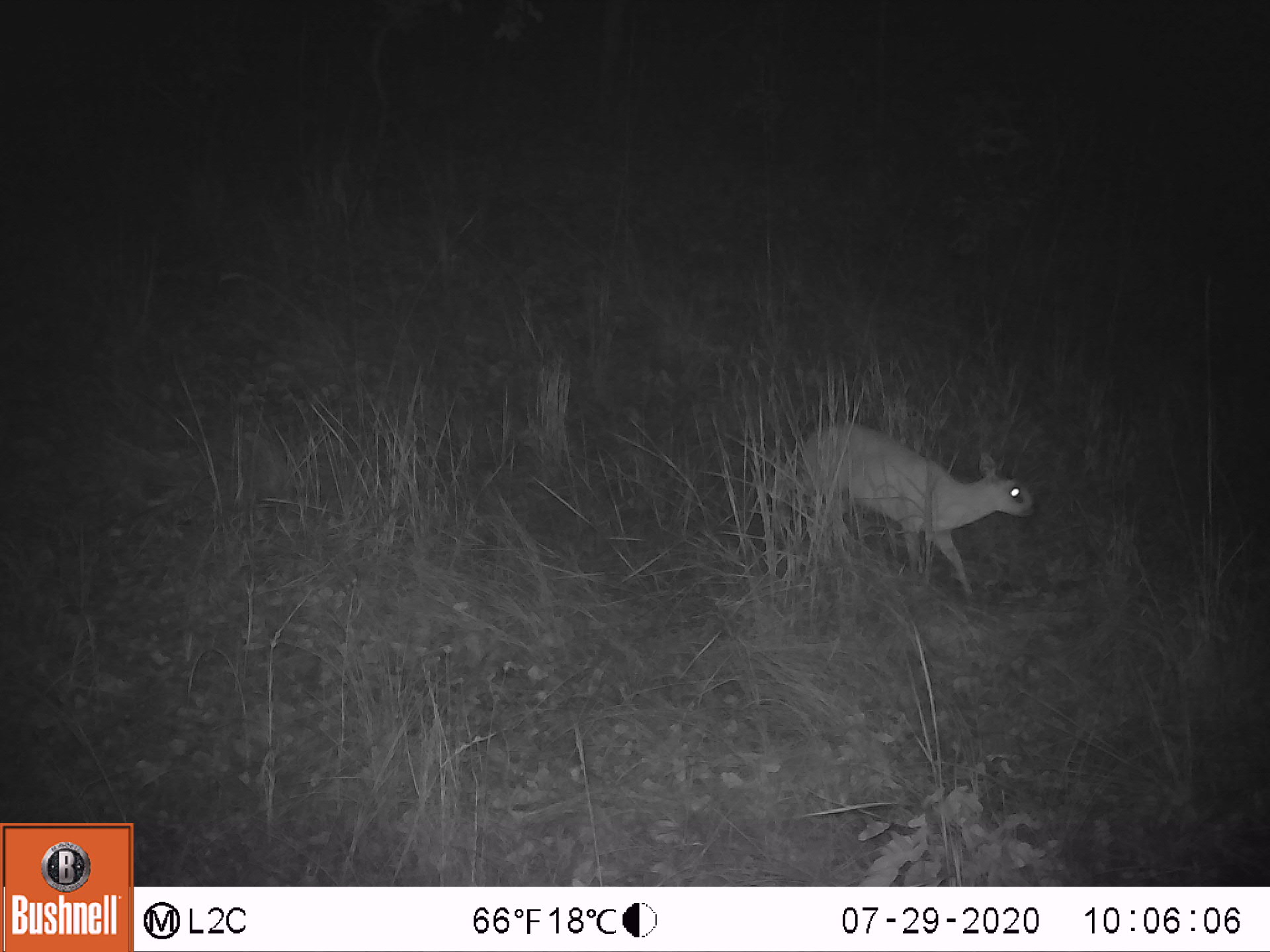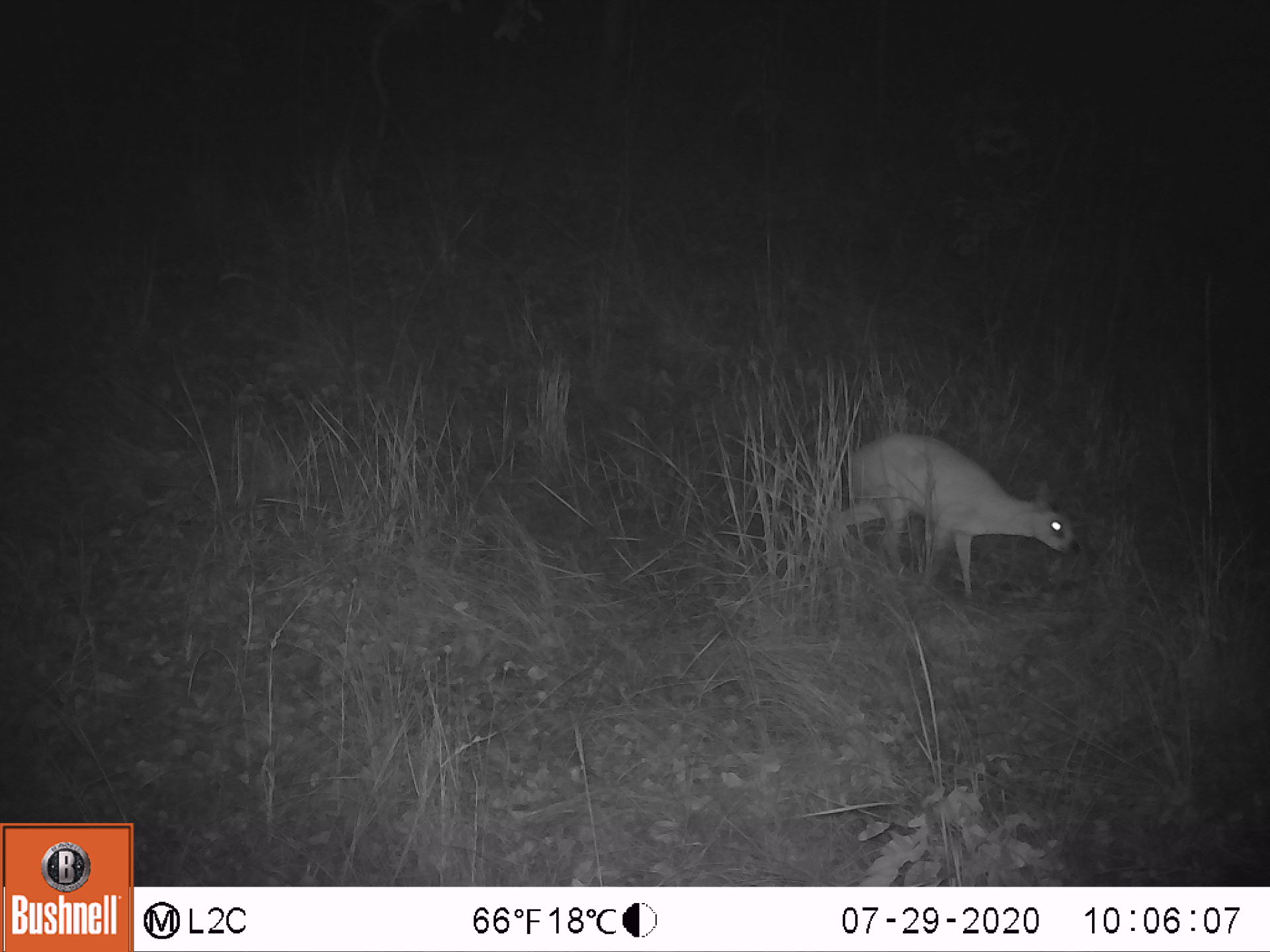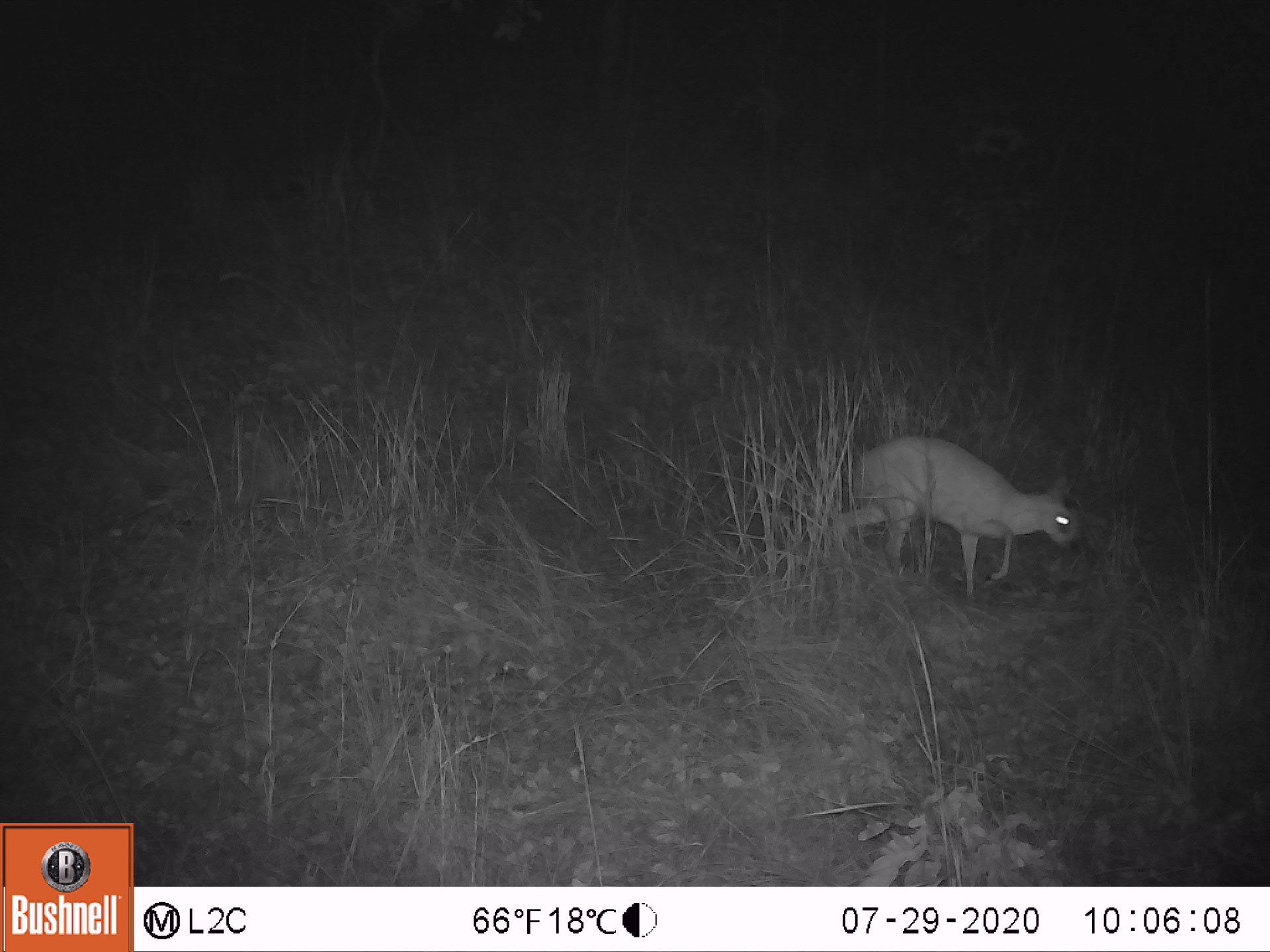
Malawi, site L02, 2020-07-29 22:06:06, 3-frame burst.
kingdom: Animalia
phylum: Chordata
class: Mammalia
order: Artiodactyla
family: Bovidae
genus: Raphicerus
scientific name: Raphicerus sharpei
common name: sharpe's grysbok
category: sharpes grysbok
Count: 1.